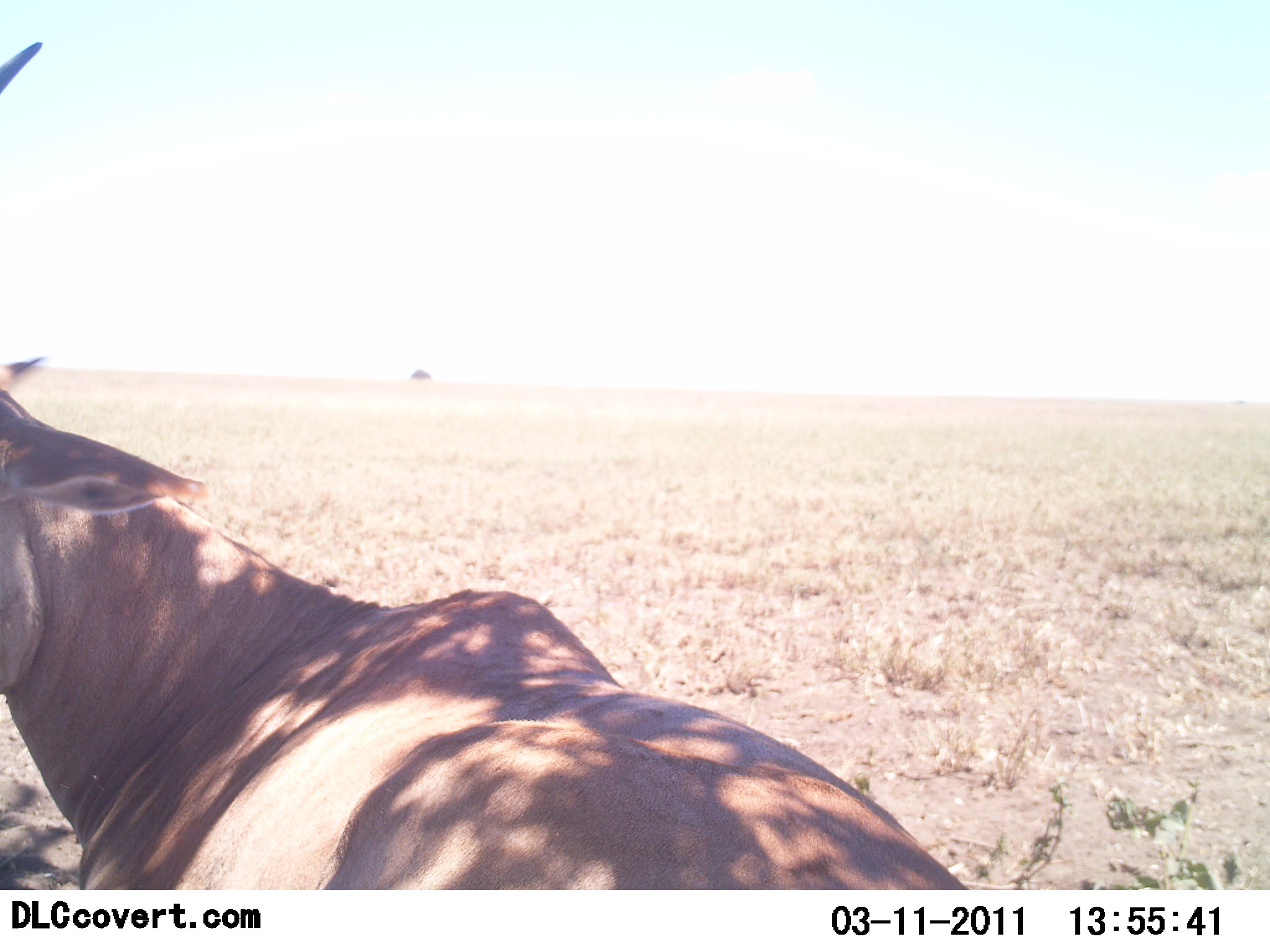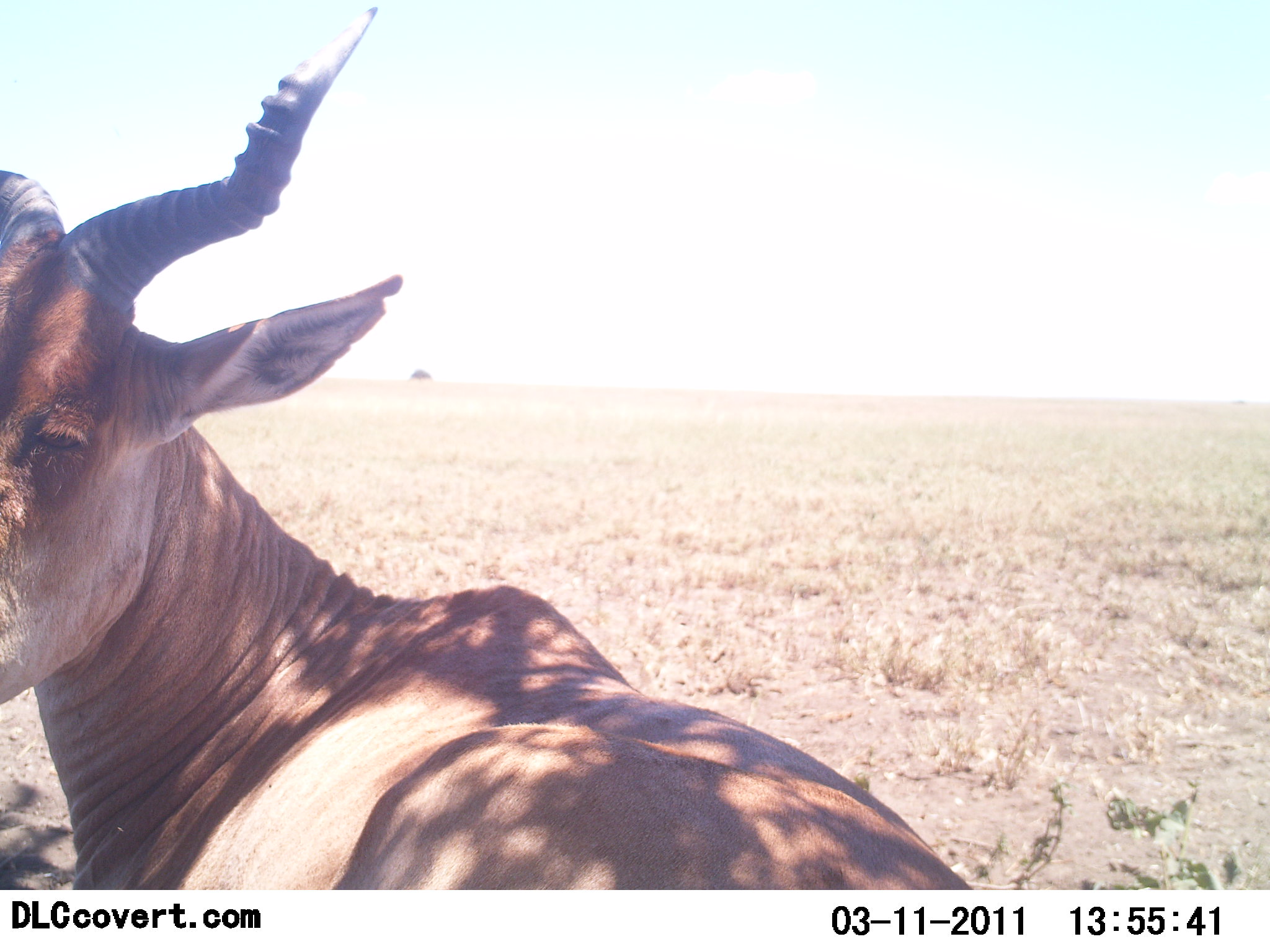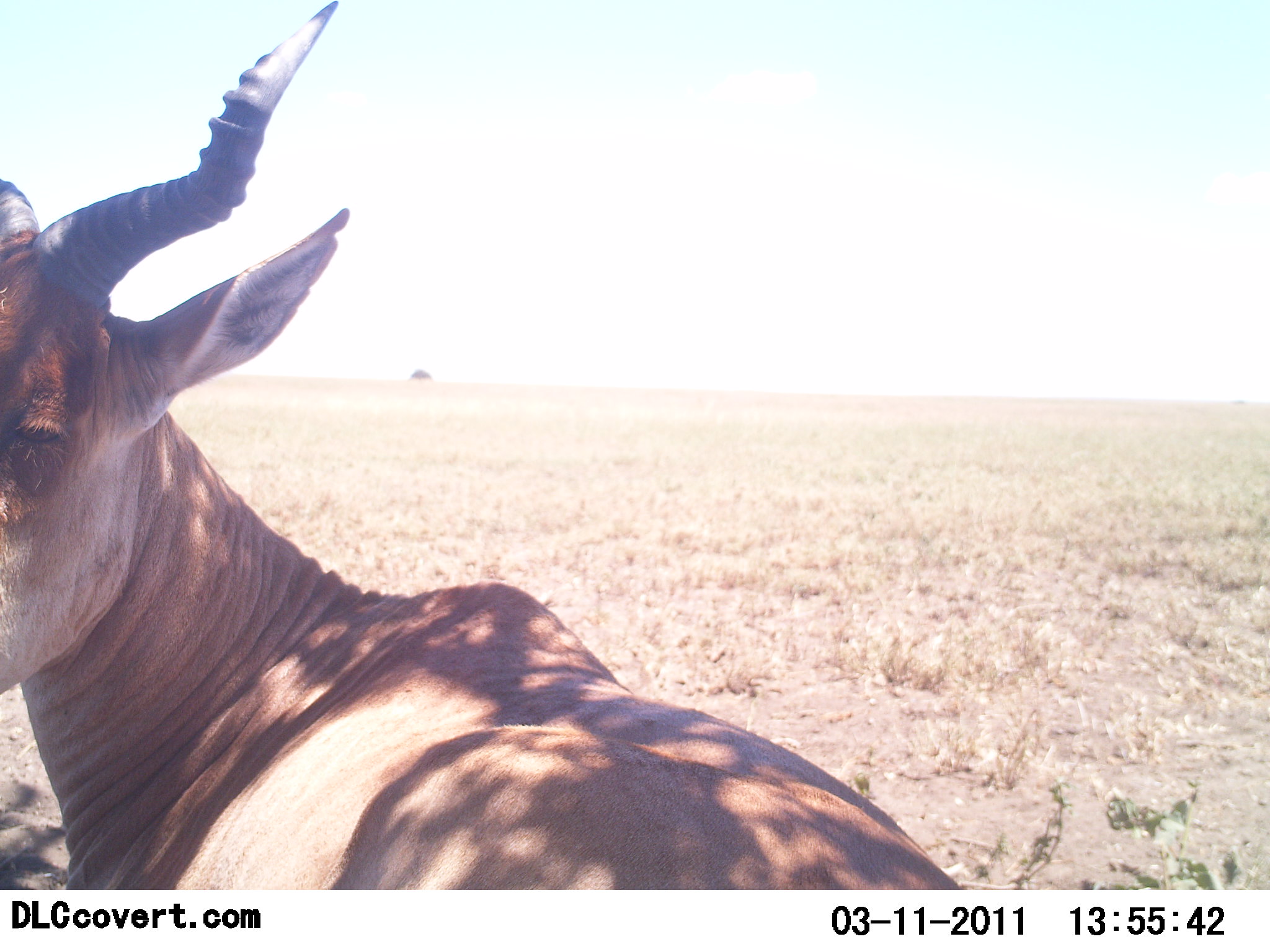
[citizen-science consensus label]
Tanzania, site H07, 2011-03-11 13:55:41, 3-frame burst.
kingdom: Animalia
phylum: Chordata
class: Mammalia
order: Artiodactyla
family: Bovidae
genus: Alcelaphus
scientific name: Alcelaphus buselaphus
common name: hartebeest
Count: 1.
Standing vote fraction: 40%.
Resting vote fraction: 60%.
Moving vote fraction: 0%.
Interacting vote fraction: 0%.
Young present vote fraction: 0%.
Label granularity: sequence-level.